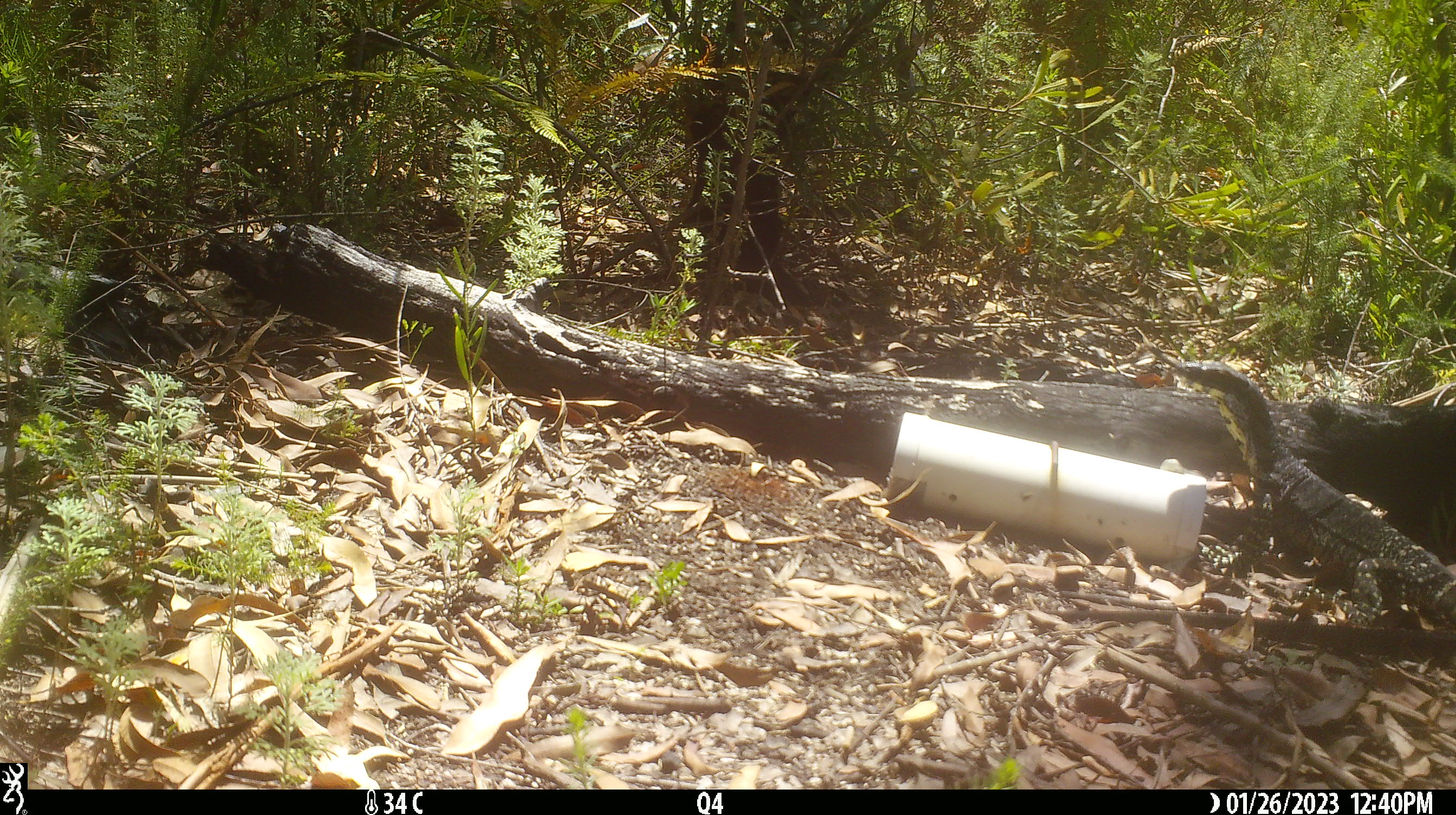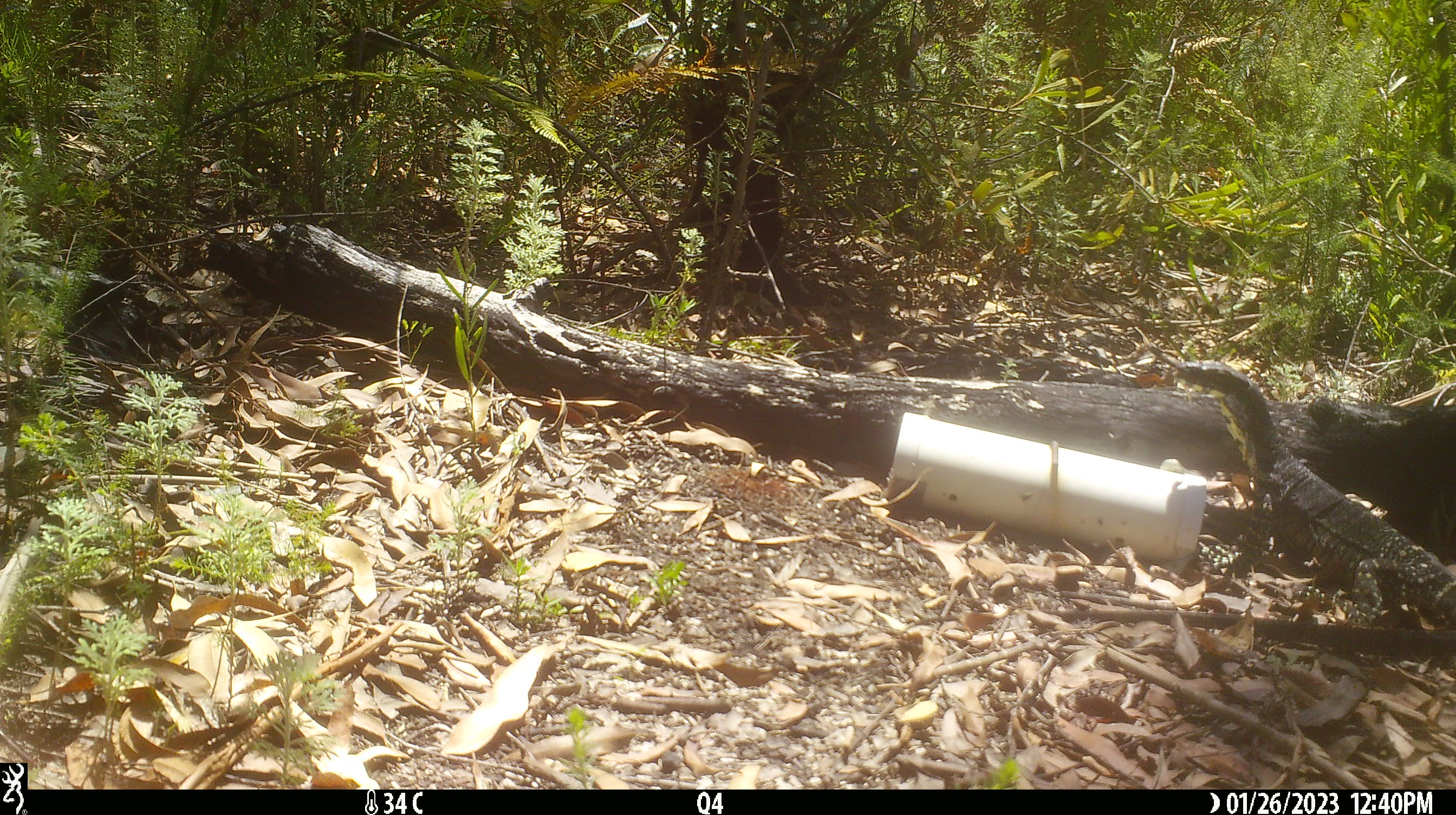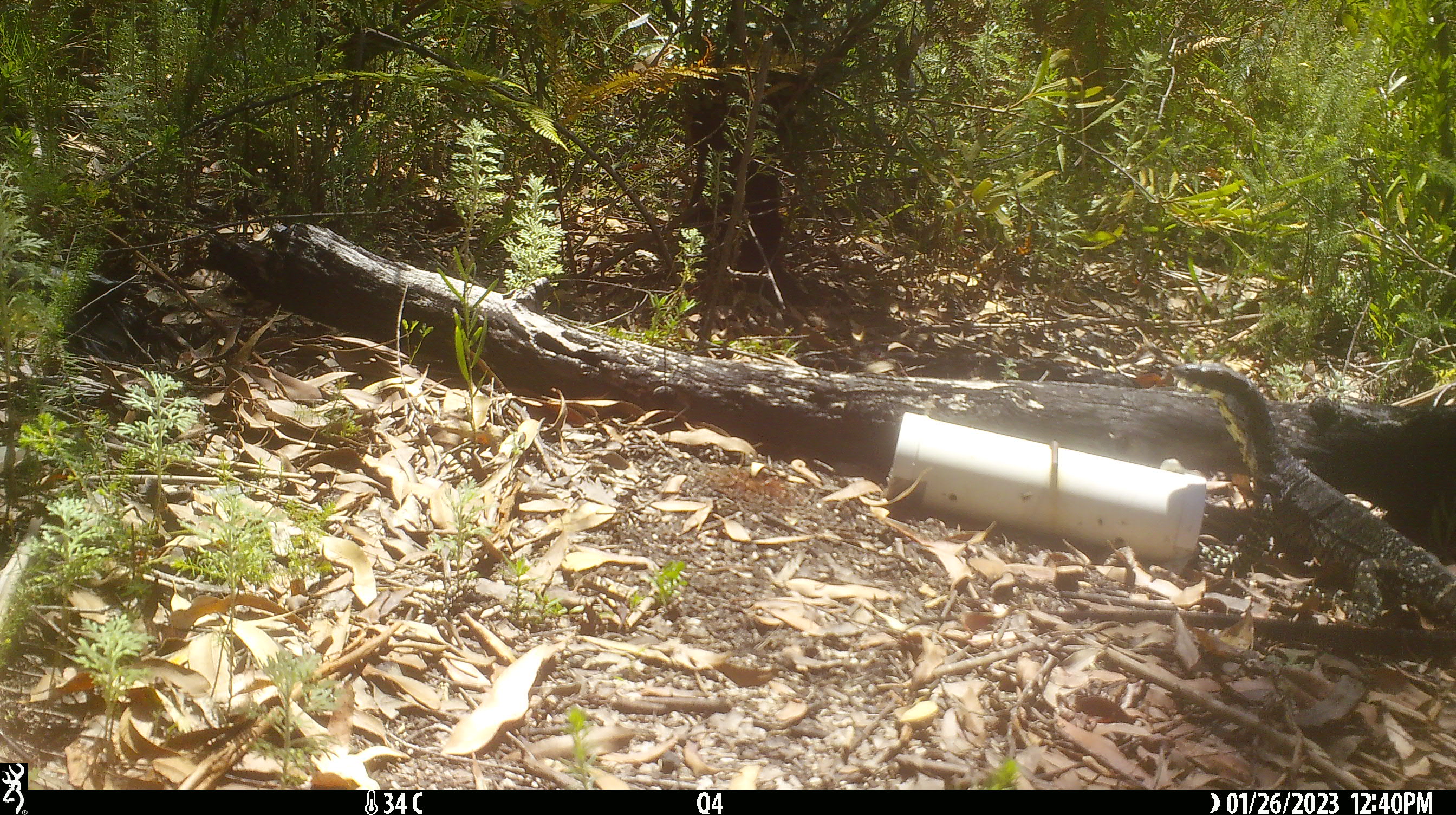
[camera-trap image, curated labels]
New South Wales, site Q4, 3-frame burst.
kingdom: Animalia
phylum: Chordata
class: Reptilia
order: Squamata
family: Varanidae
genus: Varanus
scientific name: Varanus varius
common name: lace monitor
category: goanna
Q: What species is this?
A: Goanna (lace monitor) (Varanus varius).